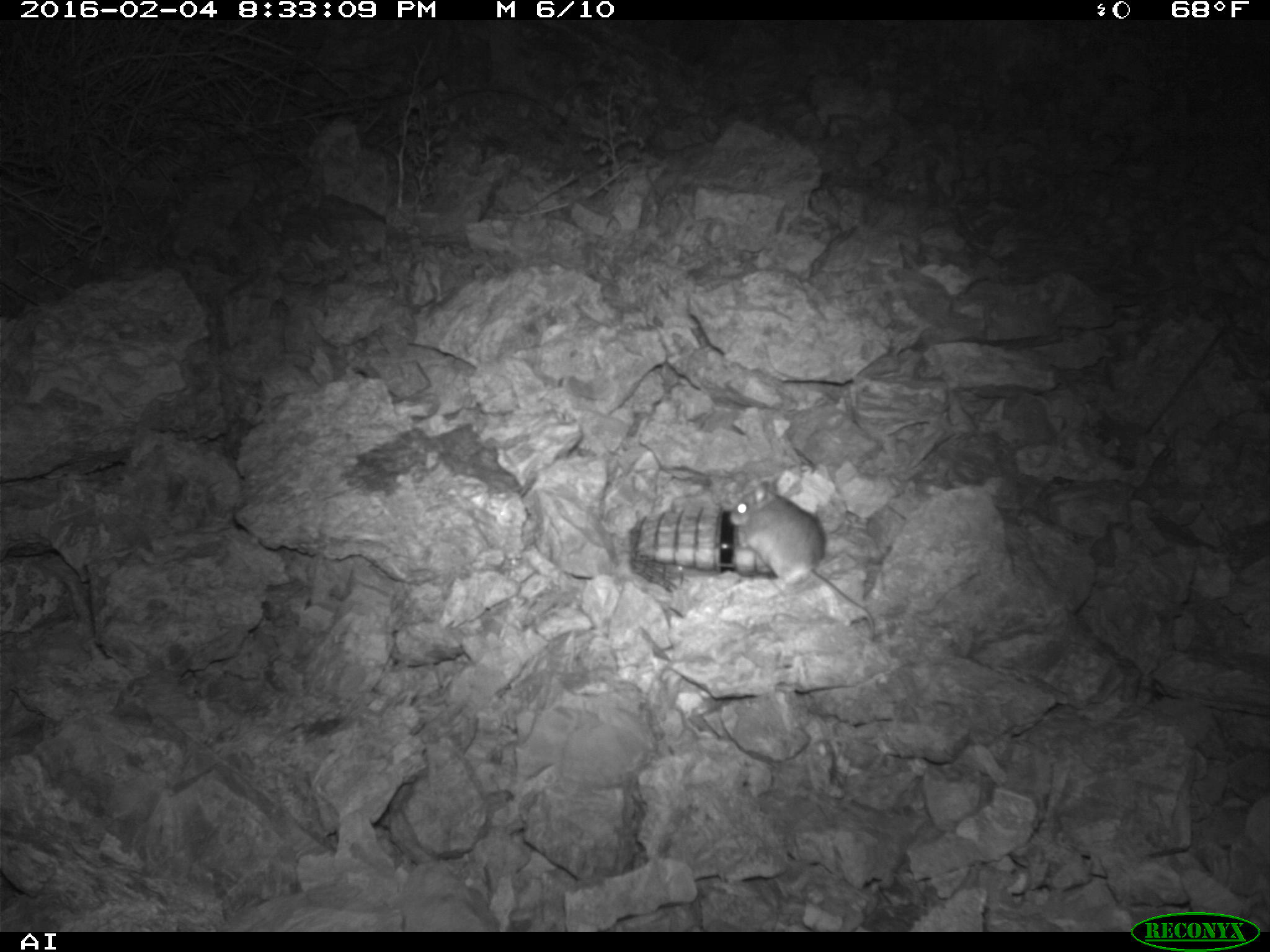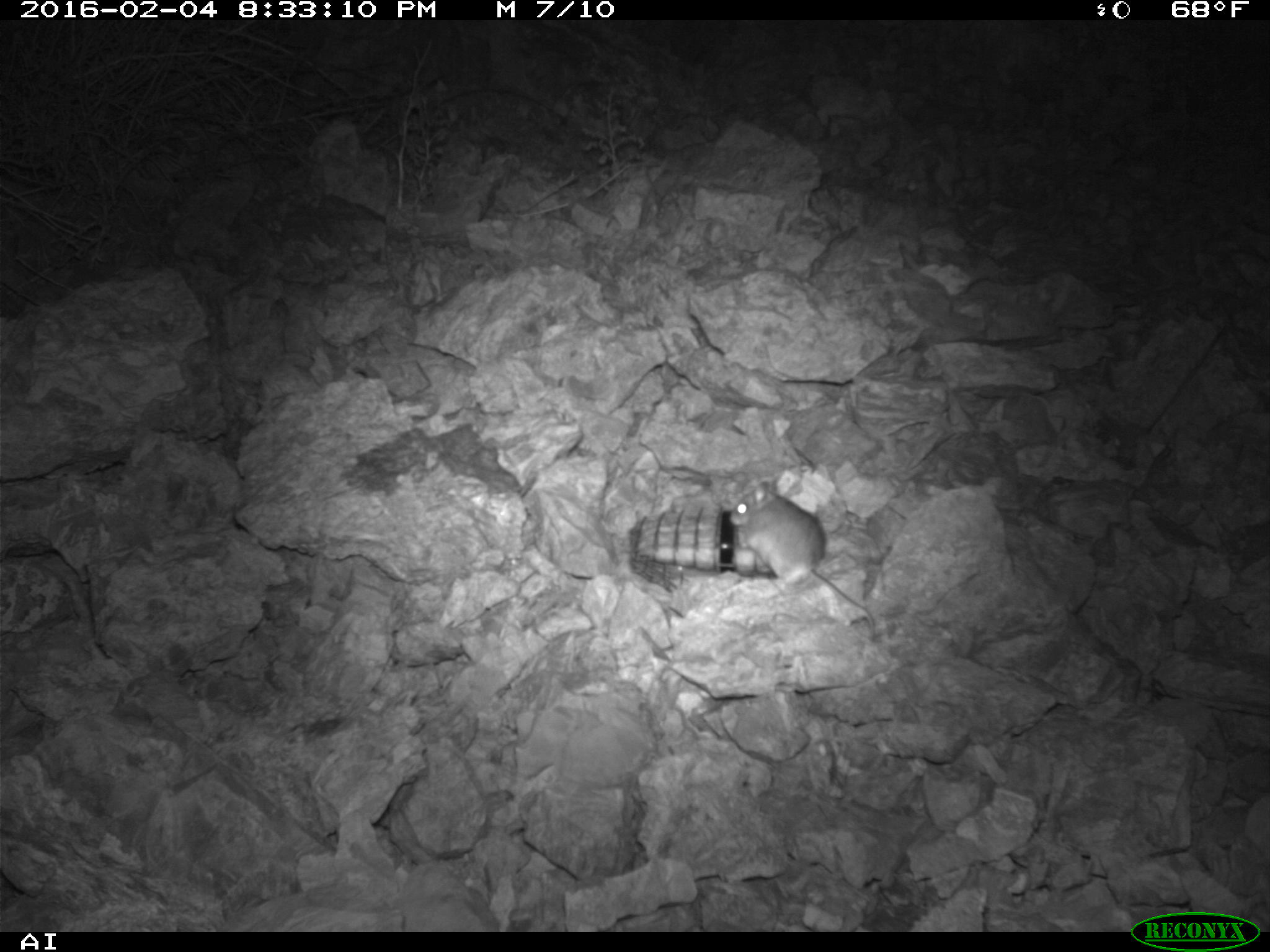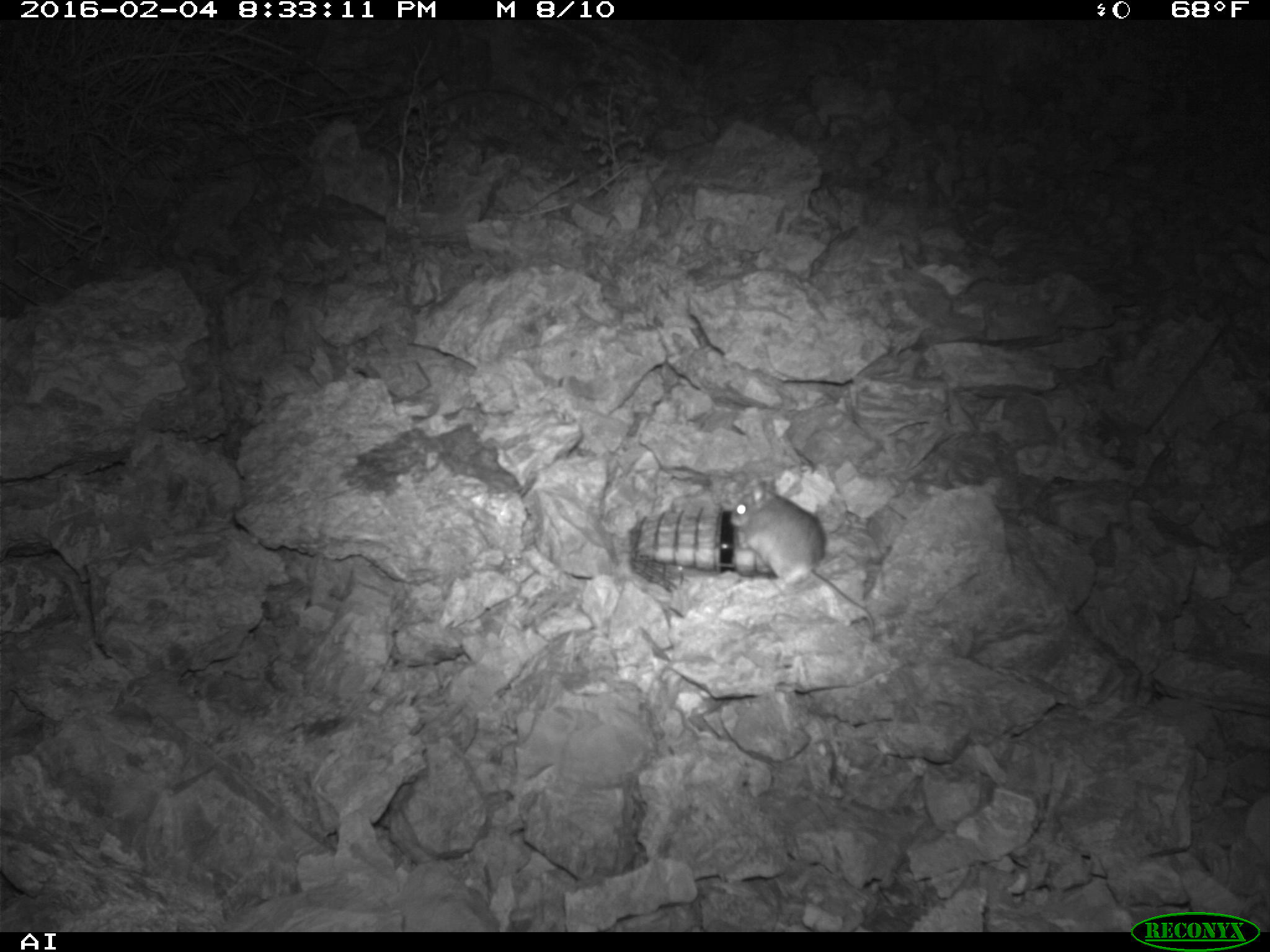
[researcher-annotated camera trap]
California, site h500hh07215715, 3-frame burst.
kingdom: Animalia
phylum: Chordata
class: Mammalia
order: Rodentia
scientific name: Rodentia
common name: rodent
Rodent (Rodentia).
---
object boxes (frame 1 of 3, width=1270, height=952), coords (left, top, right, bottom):
rodent: (727, 476, 872, 614)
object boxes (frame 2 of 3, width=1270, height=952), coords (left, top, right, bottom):
rodent: (729, 481, 875, 641)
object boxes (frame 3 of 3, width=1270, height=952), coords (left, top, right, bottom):
rodent: (728, 477, 874, 641)